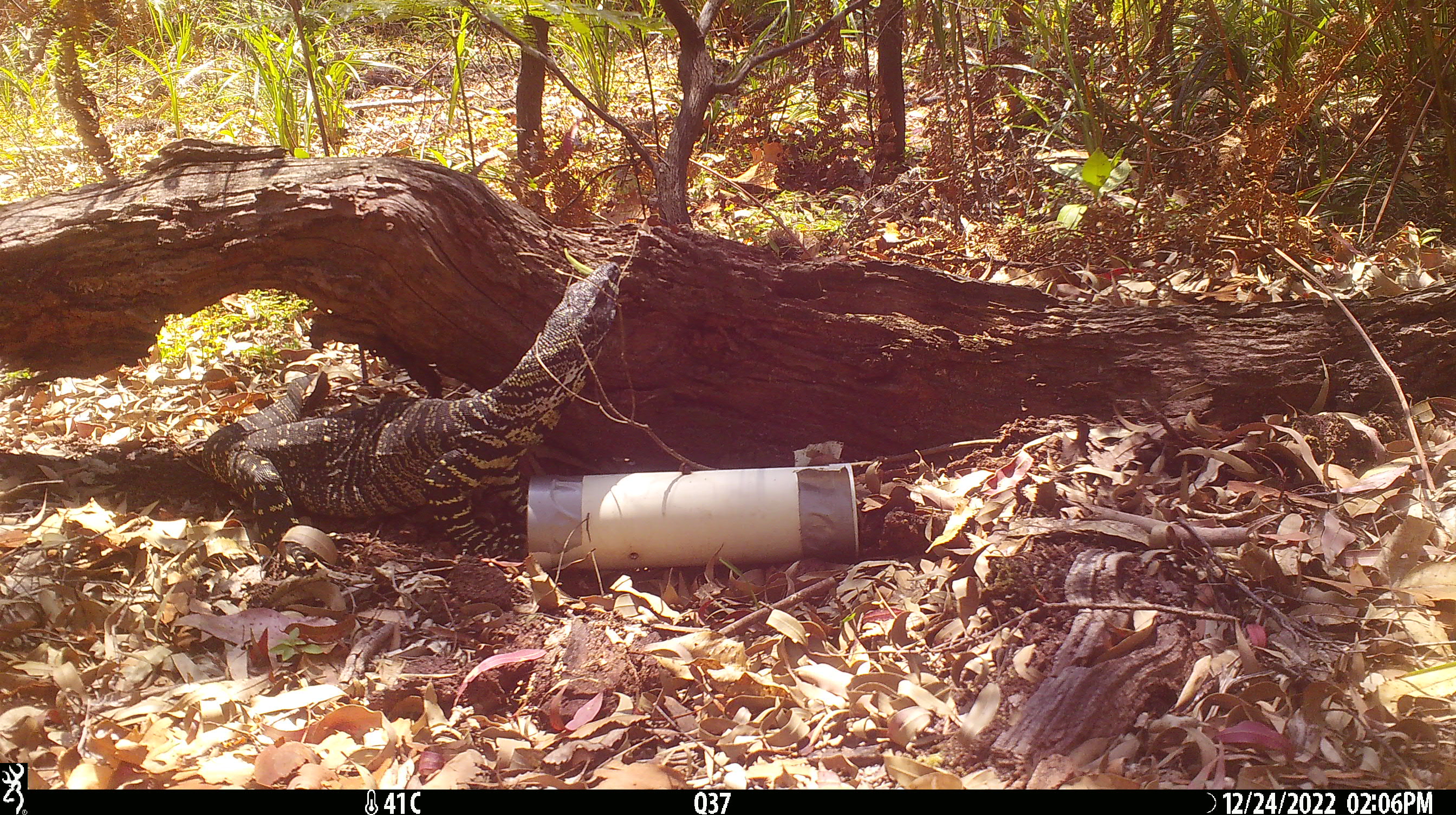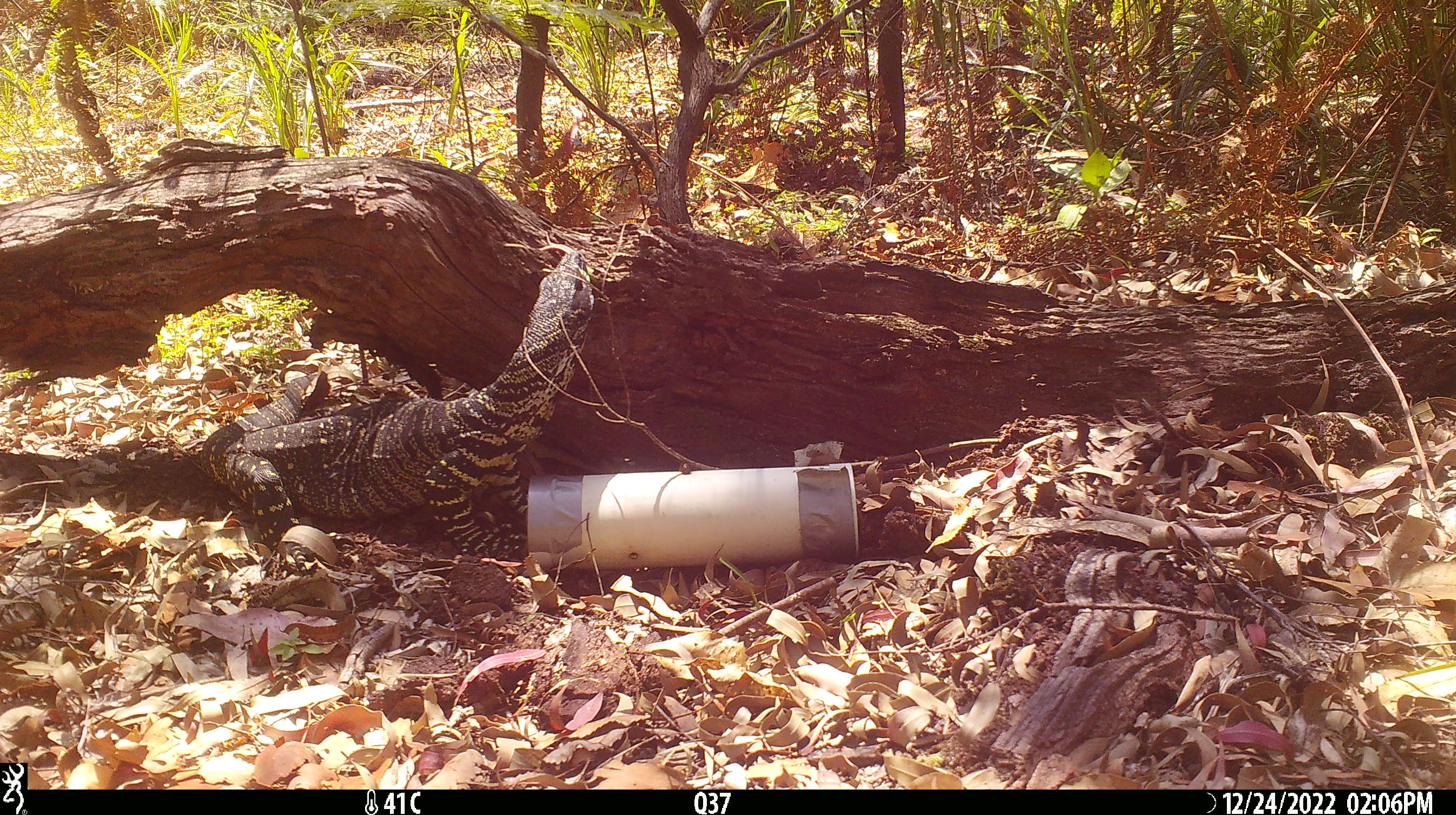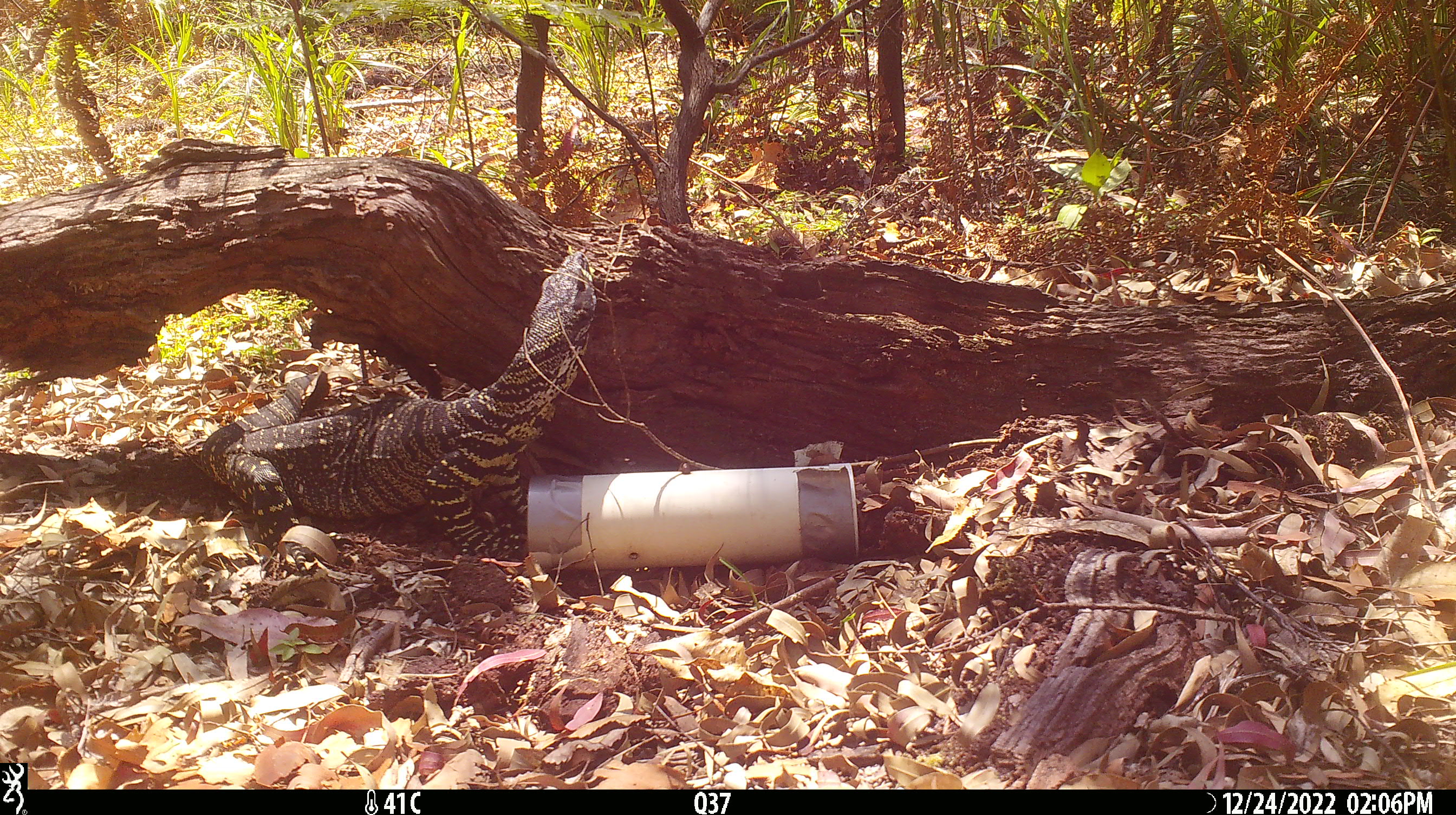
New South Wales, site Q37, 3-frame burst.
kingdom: Animalia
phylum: Chordata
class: Reptilia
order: Squamata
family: Varanidae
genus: Varanus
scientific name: Varanus varius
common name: lace monitor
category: goanna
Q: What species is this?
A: Goanna (lace monitor) (Varanus varius).